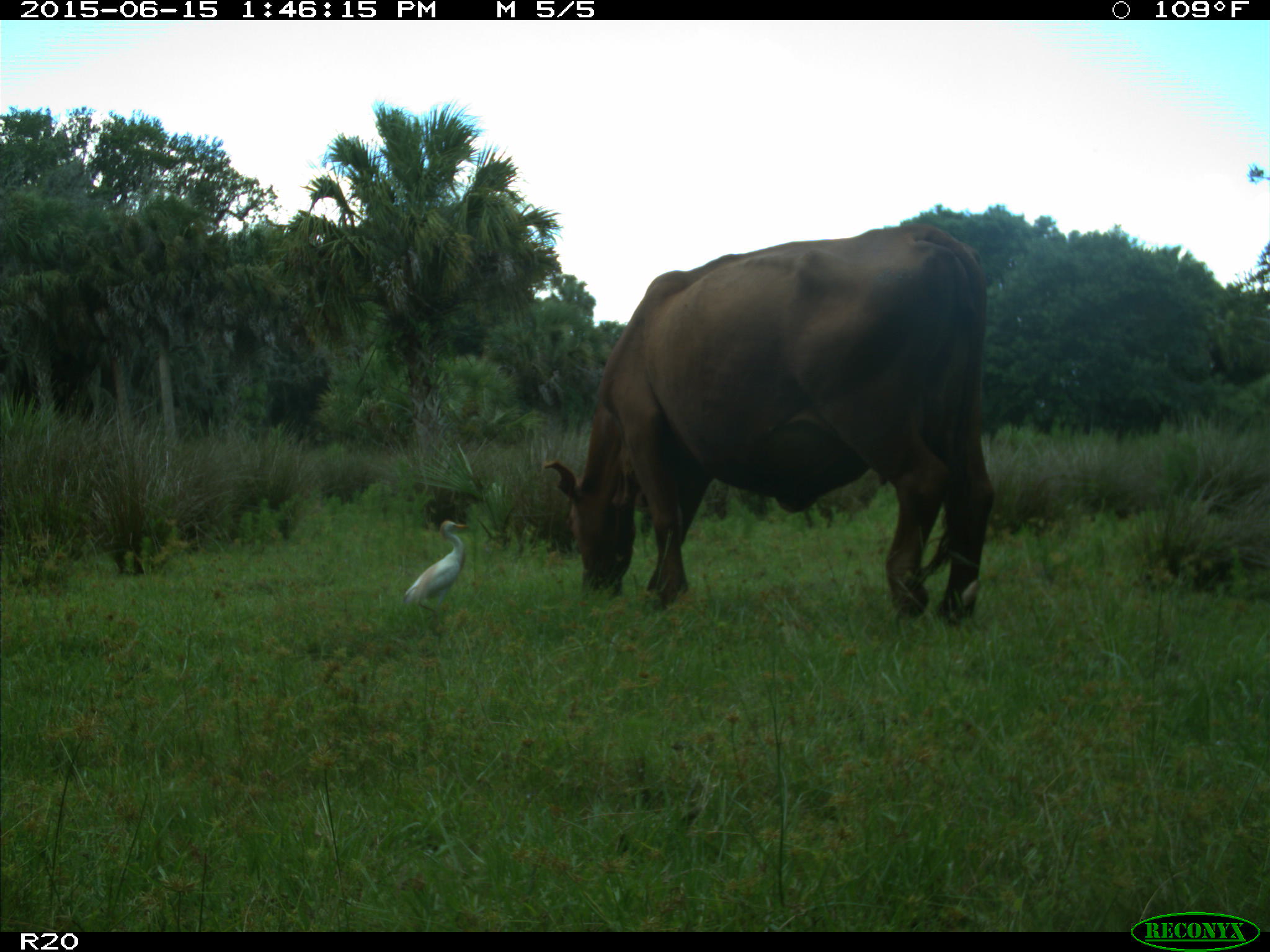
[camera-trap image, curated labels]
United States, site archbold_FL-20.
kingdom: Animalia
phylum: Chordata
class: Mammalia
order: Artiodactyla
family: Bovidae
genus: Bos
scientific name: Bos taurus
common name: domestic cow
Bos taurus (domestic cow).